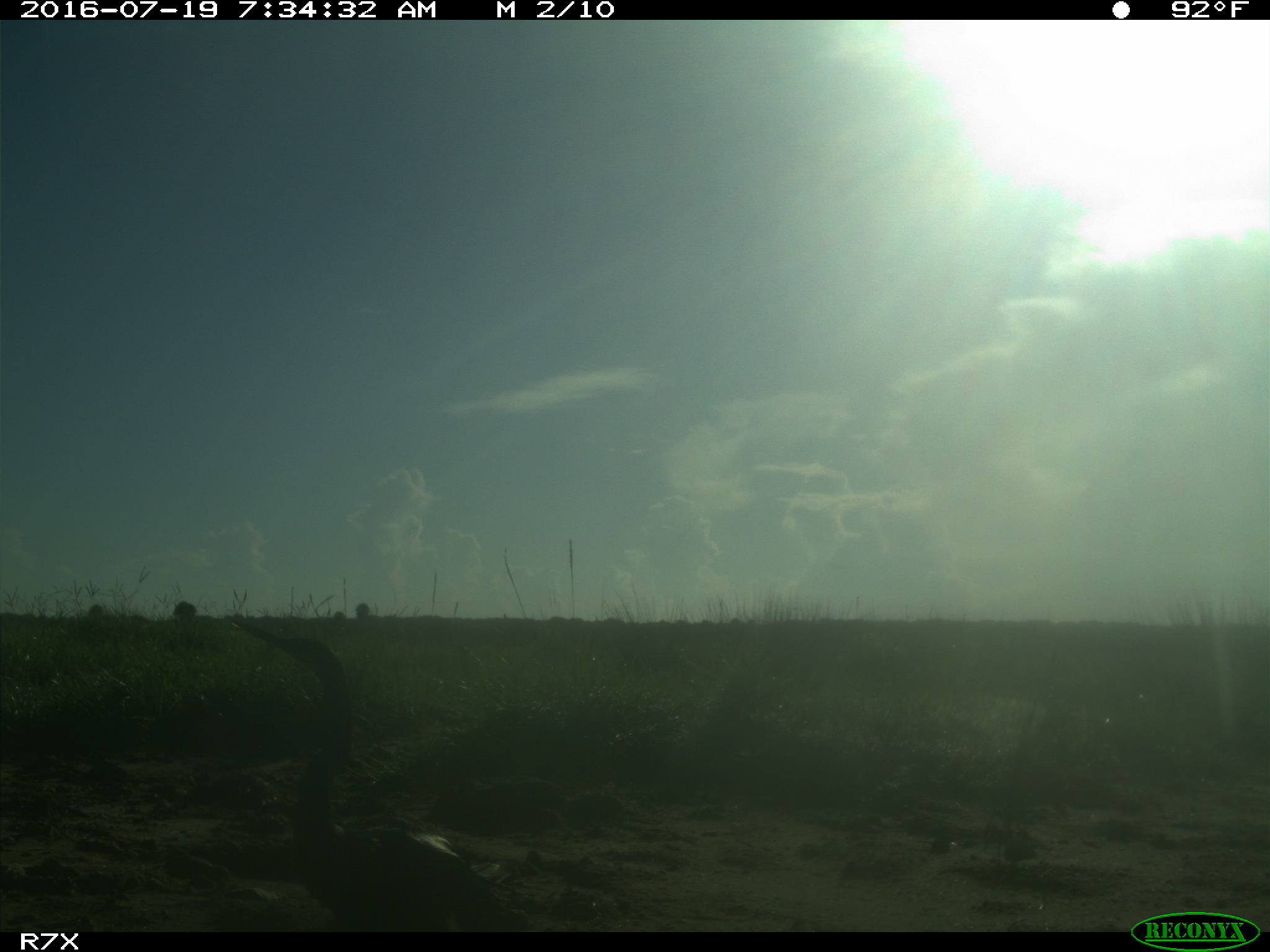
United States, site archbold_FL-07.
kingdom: Animalia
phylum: Chordata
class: Aves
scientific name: Aves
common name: birds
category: unidentified bird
Unidentified bird (birds) (Aves).